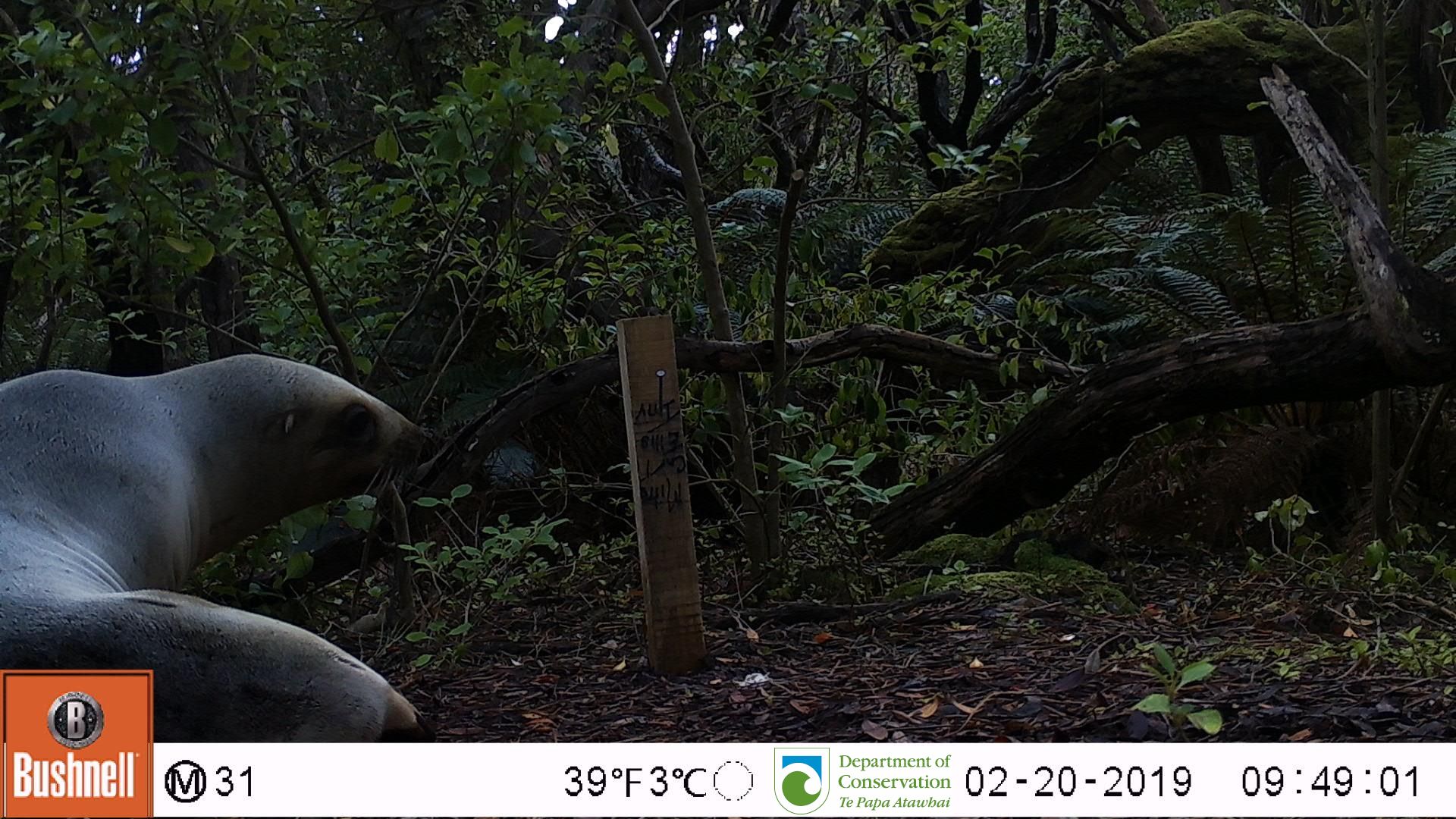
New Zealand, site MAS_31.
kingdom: Animalia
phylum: Chordata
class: Mammalia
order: Carnivora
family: Otariidae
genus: Phocarctos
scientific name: Phocarctos hookeri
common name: new zealand sea lion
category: sealion